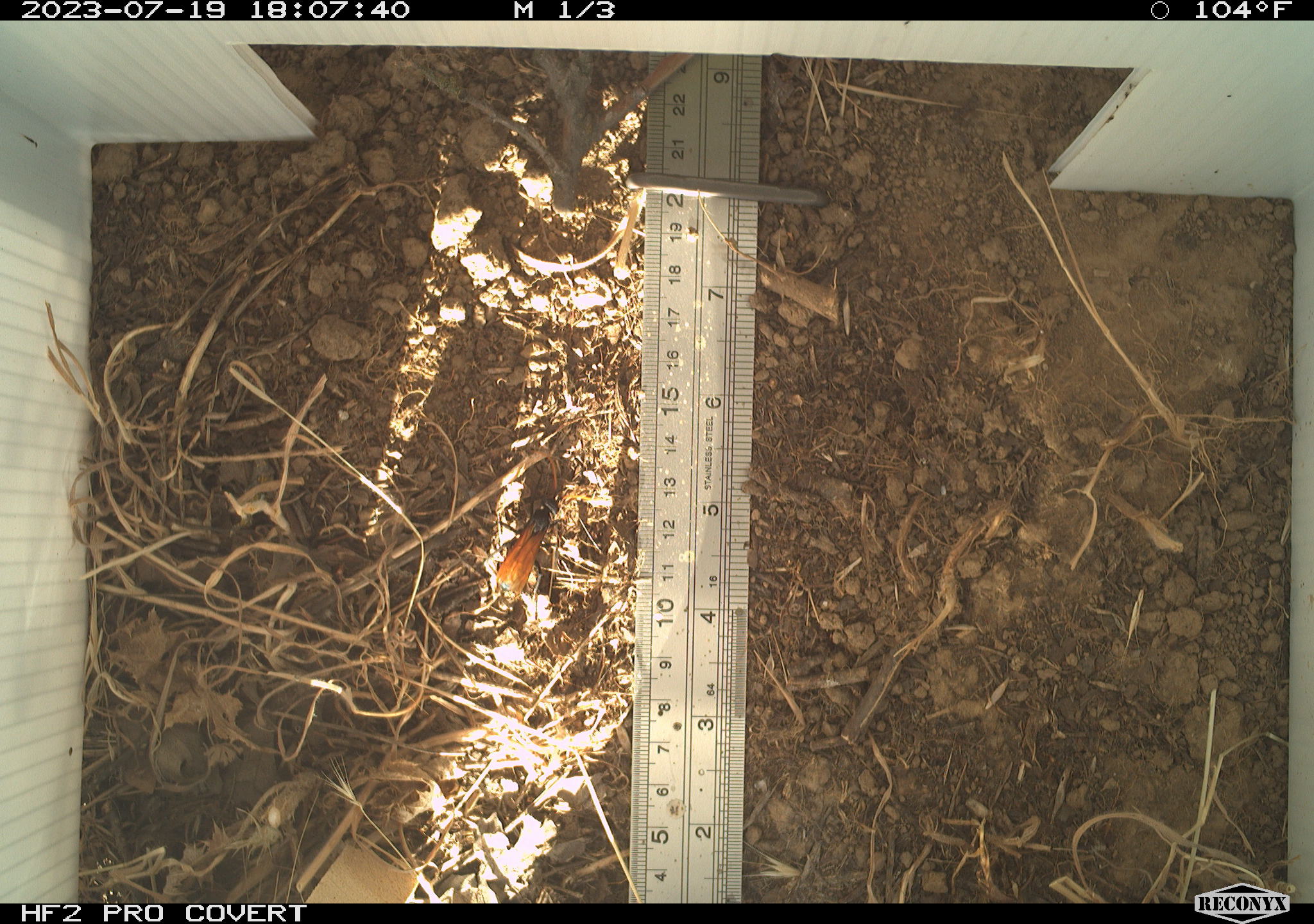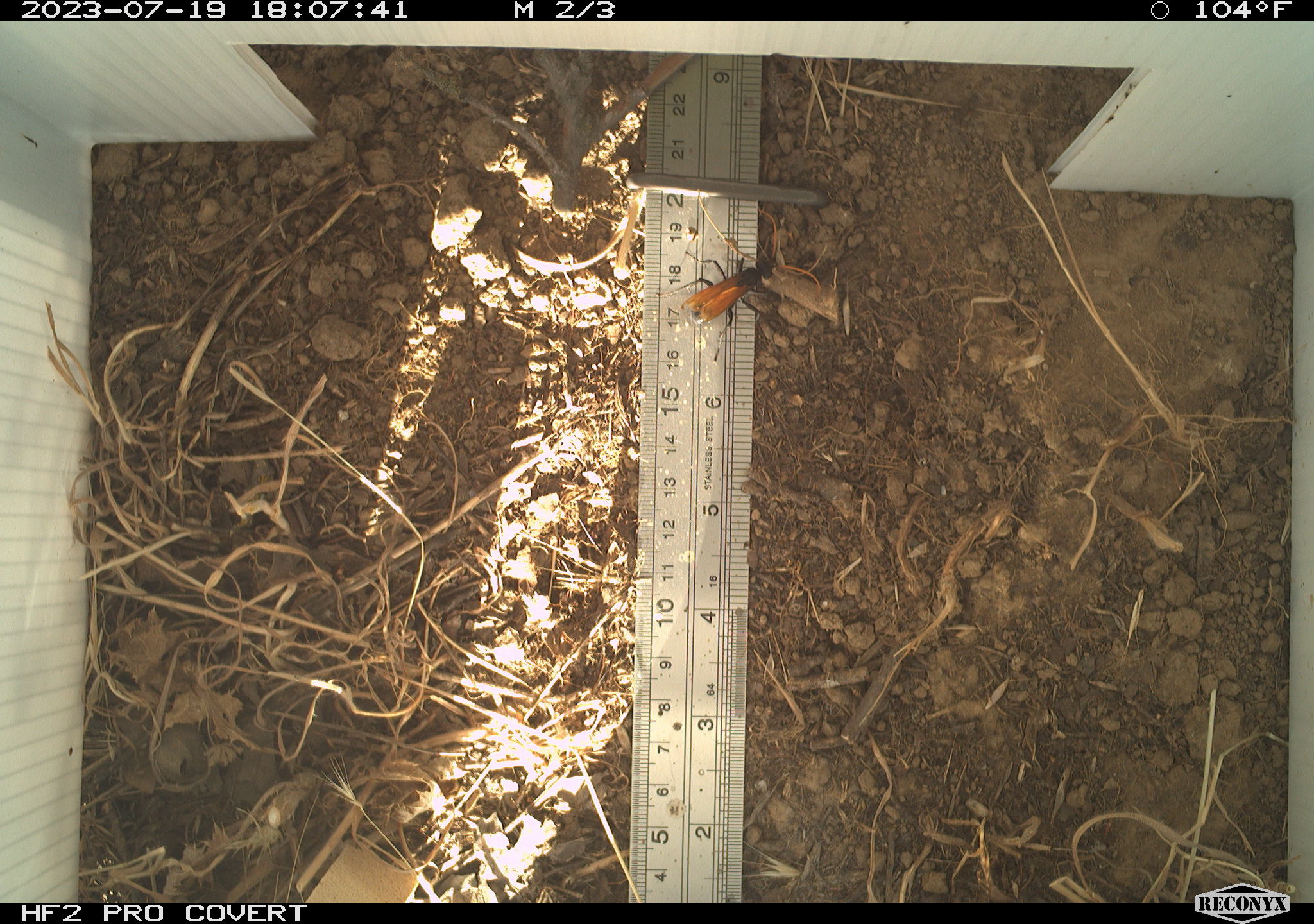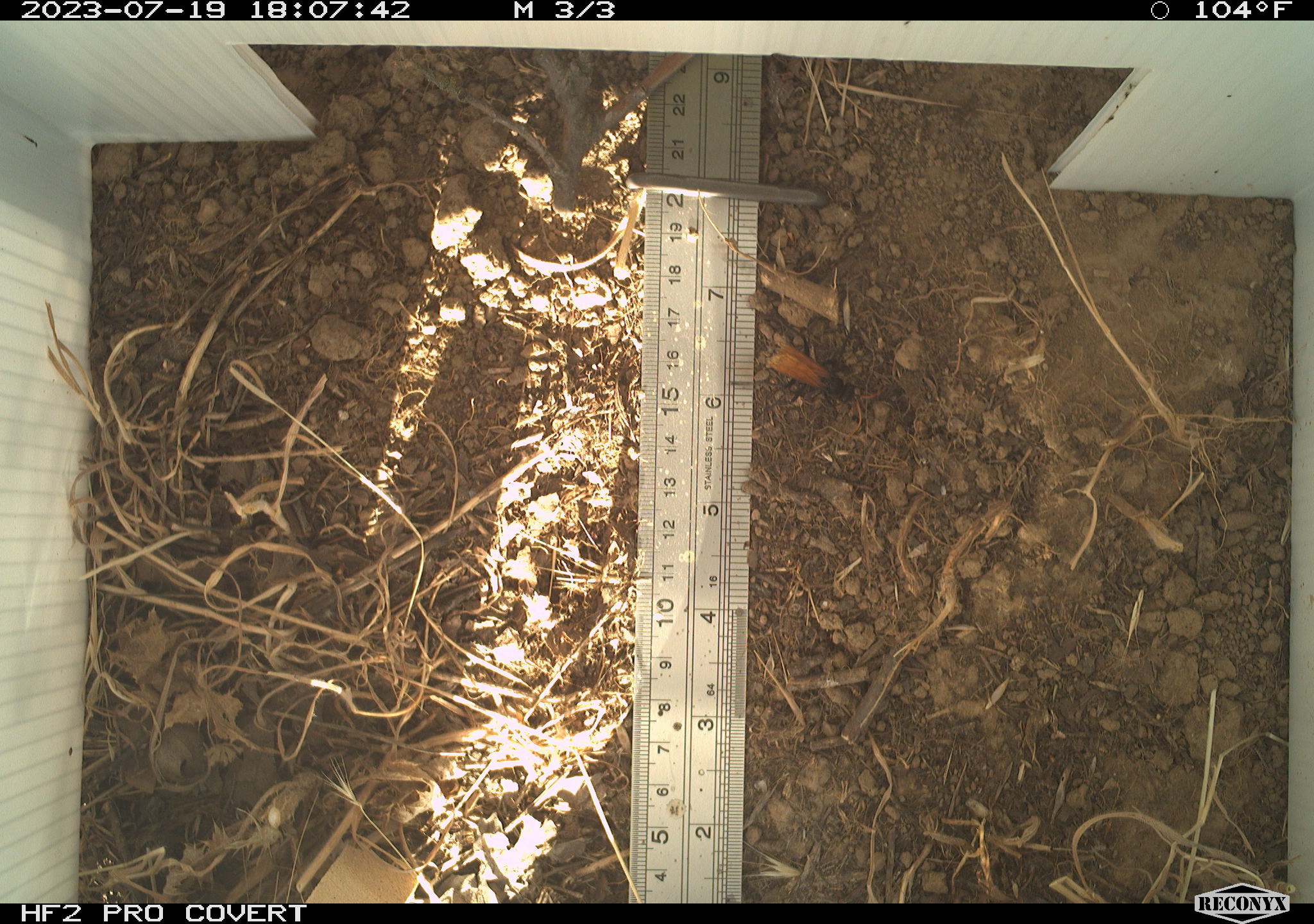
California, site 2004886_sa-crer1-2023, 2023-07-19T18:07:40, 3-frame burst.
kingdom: Animalia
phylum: Arthropoda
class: Insecta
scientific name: Insecta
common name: insect